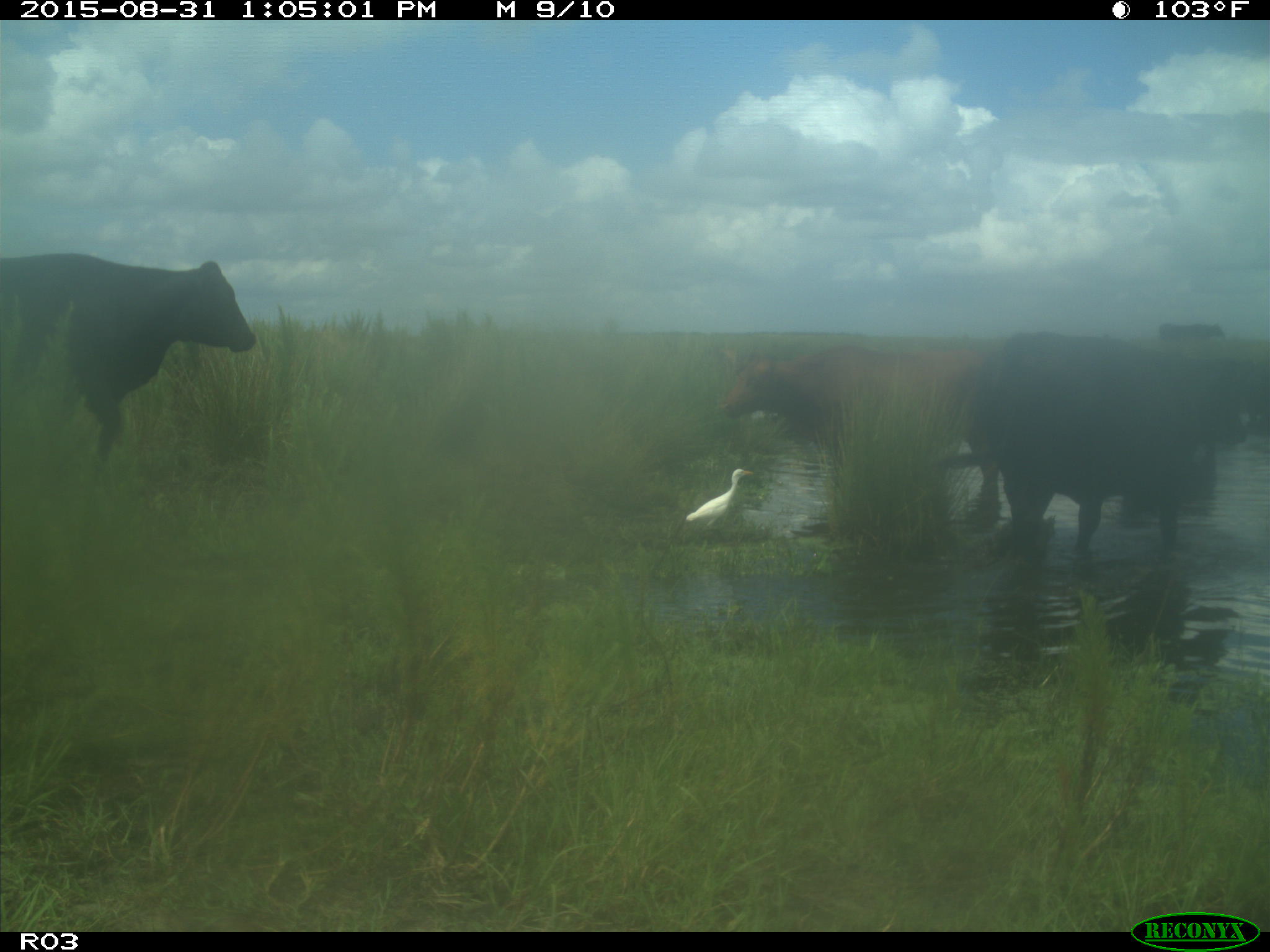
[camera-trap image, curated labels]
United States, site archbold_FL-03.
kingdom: Animalia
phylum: Chordata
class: Mammalia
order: Artiodactyla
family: Bovidae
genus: Bos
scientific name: Bos taurus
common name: domestic cow